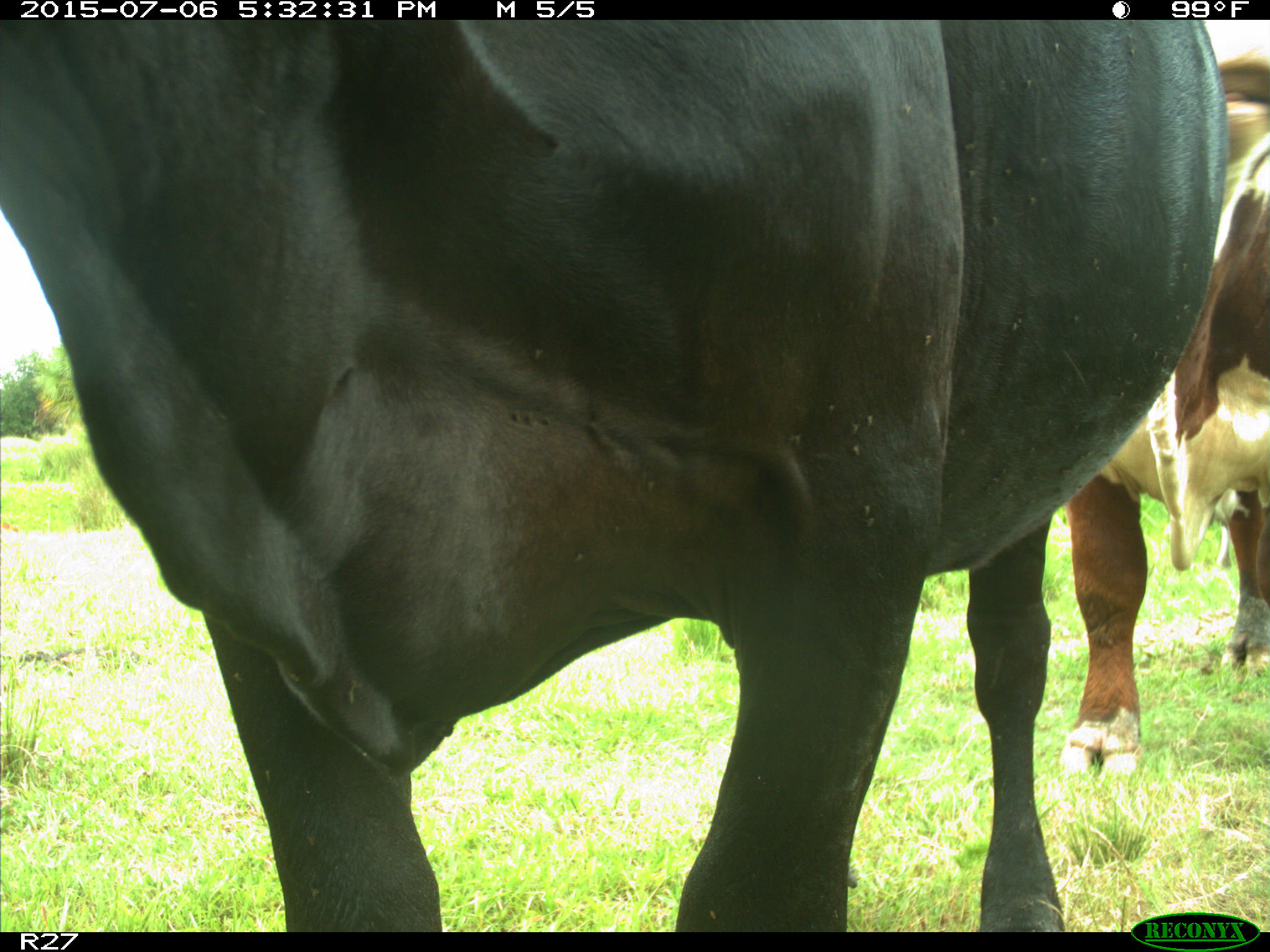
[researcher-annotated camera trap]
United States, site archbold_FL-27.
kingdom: Animalia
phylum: Chordata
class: Mammalia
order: Artiodactyla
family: Bovidae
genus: Bos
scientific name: Bos taurus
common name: domestic cow